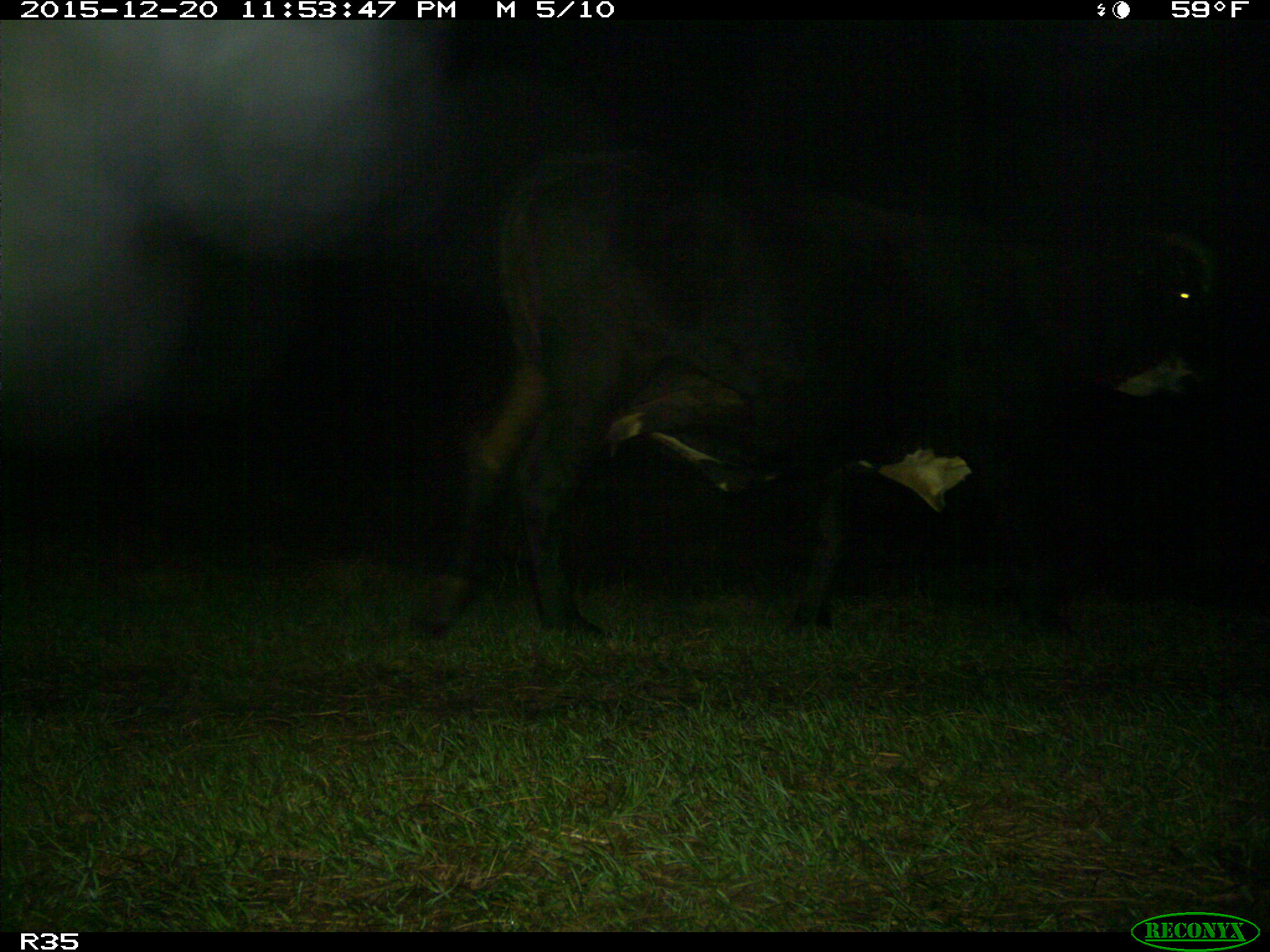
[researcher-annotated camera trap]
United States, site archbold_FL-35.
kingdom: Animalia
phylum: Chordata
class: Mammalia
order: Artiodactyla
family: Bovidae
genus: Bos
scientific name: Bos taurus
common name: domestic cow